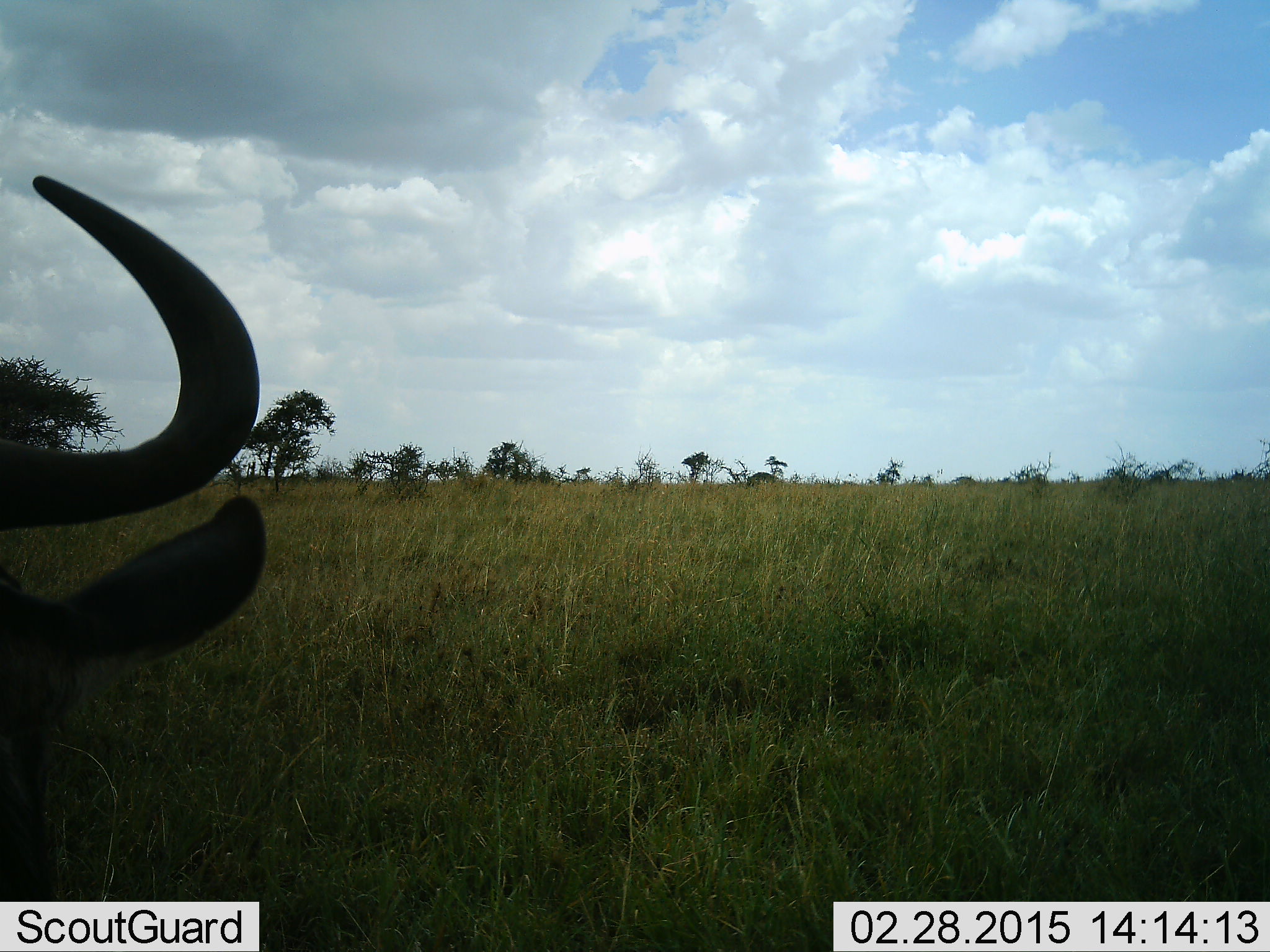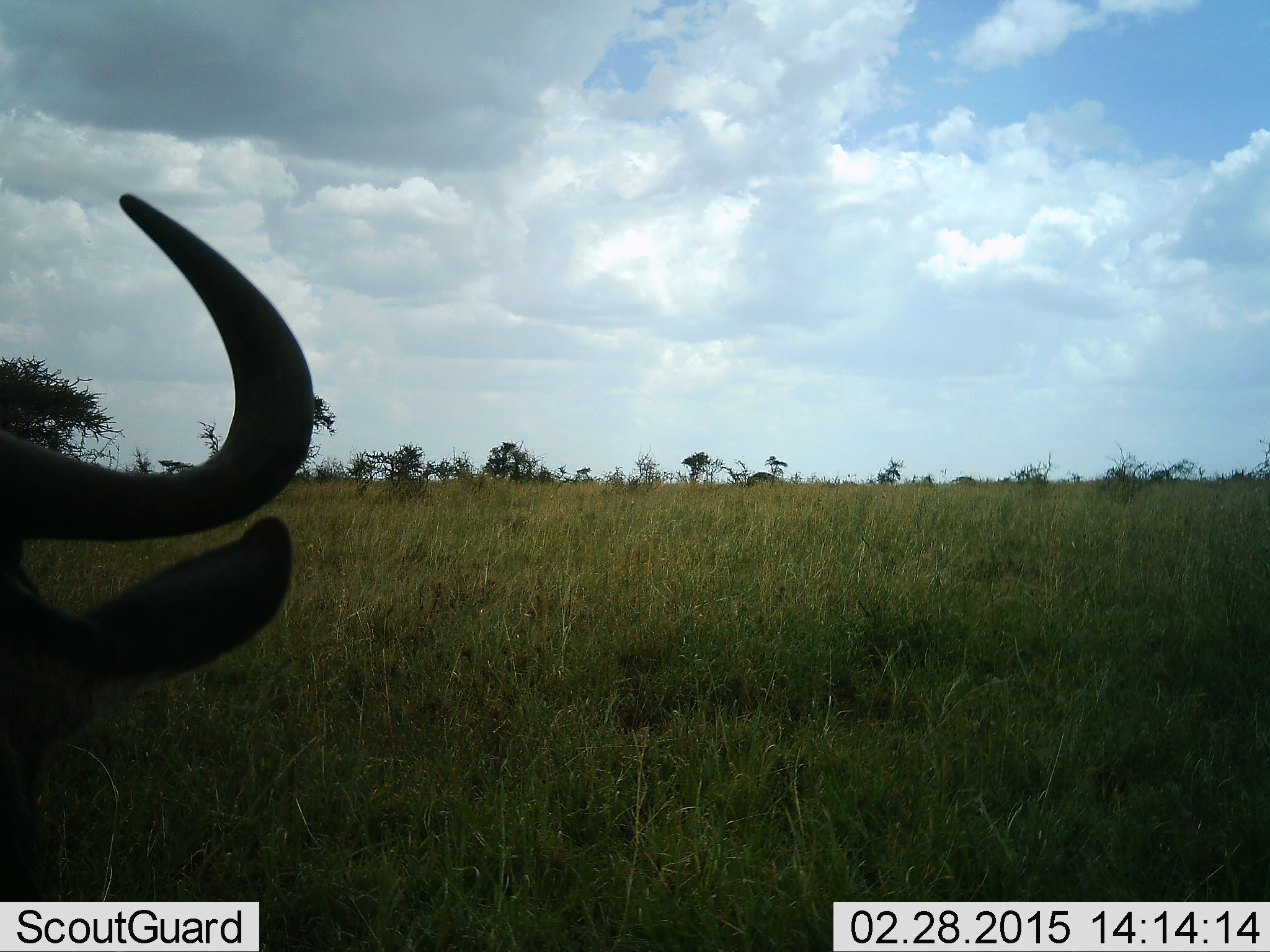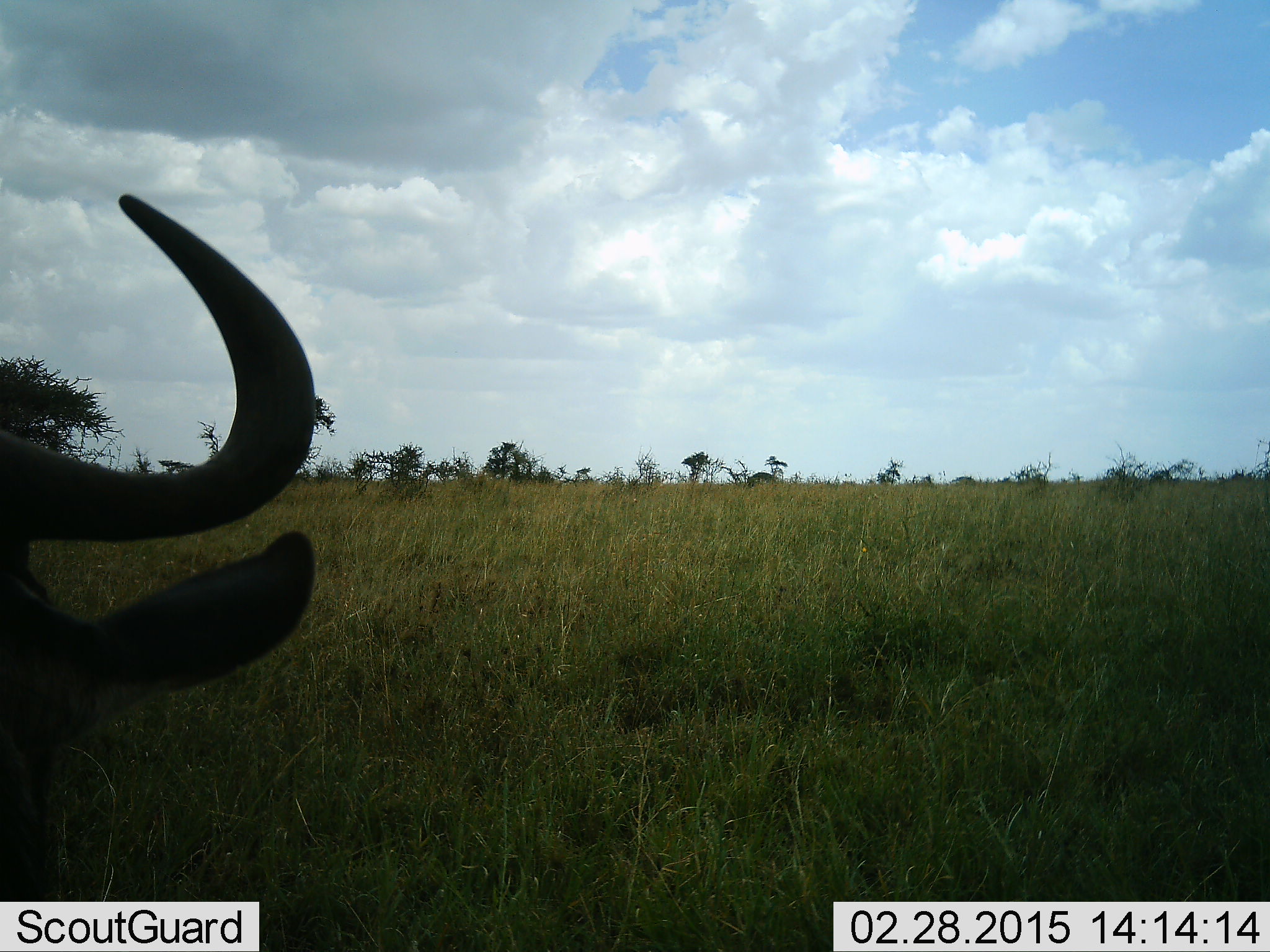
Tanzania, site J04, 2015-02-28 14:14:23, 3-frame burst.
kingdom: Animalia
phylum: Chordata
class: Mammalia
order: Artiodactyla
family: Bovidae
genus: Connochaetes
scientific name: Connochaetes taurinus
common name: blue wildebeest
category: wildebeest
Wildebeest (blue wildebeest) (Connochaetes taurinus), count 1. Behavior (volunteer vote fractions): standing 60%, resting 20%, moving 10%, interacting 0%. Young present (vote fraction): 0%. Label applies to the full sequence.